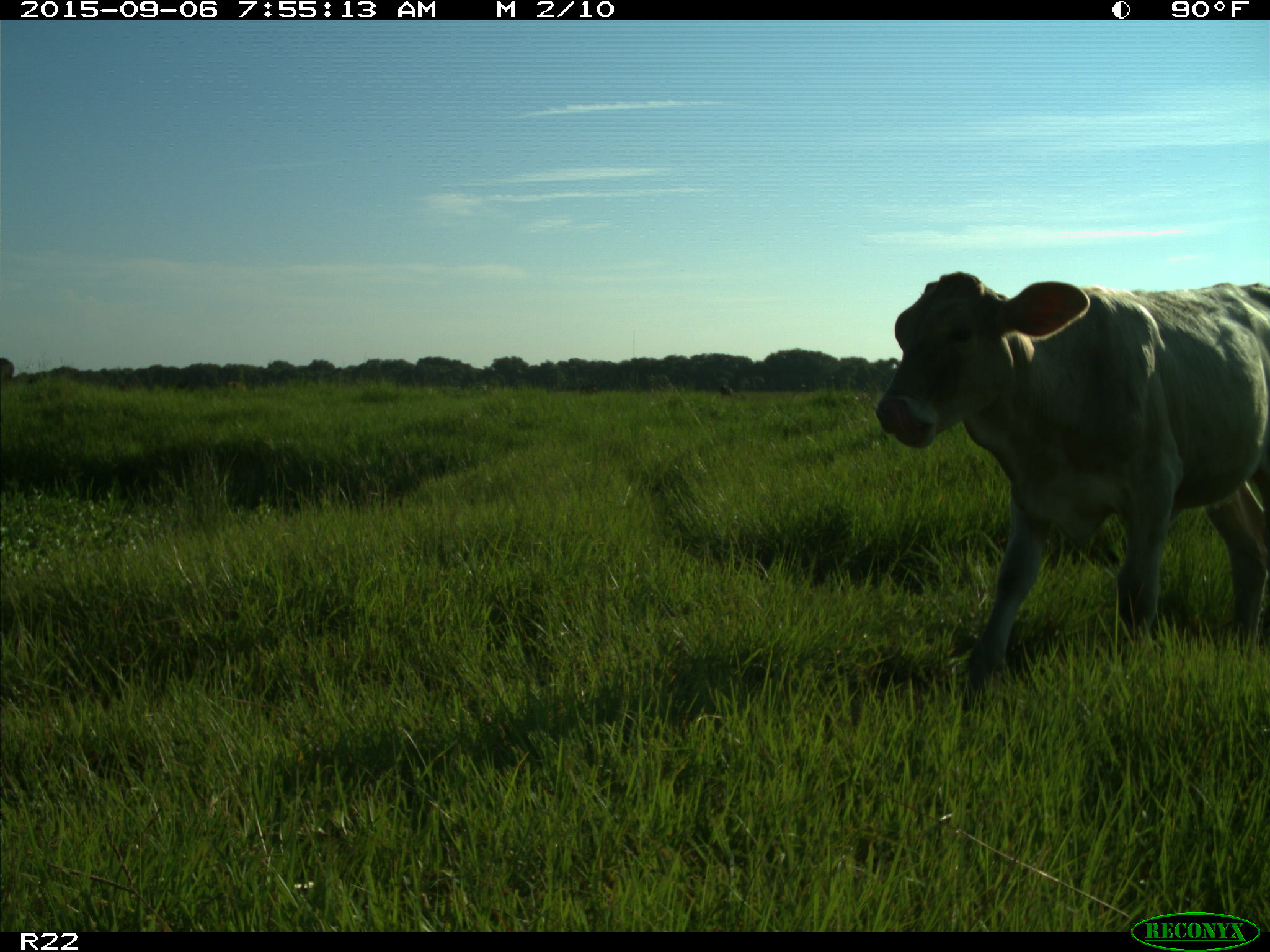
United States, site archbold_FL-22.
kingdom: Animalia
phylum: Chordata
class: Mammalia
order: Artiodactyla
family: Bovidae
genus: Bos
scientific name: Bos taurus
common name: domestic cow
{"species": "Bos taurus (domestic cow)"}